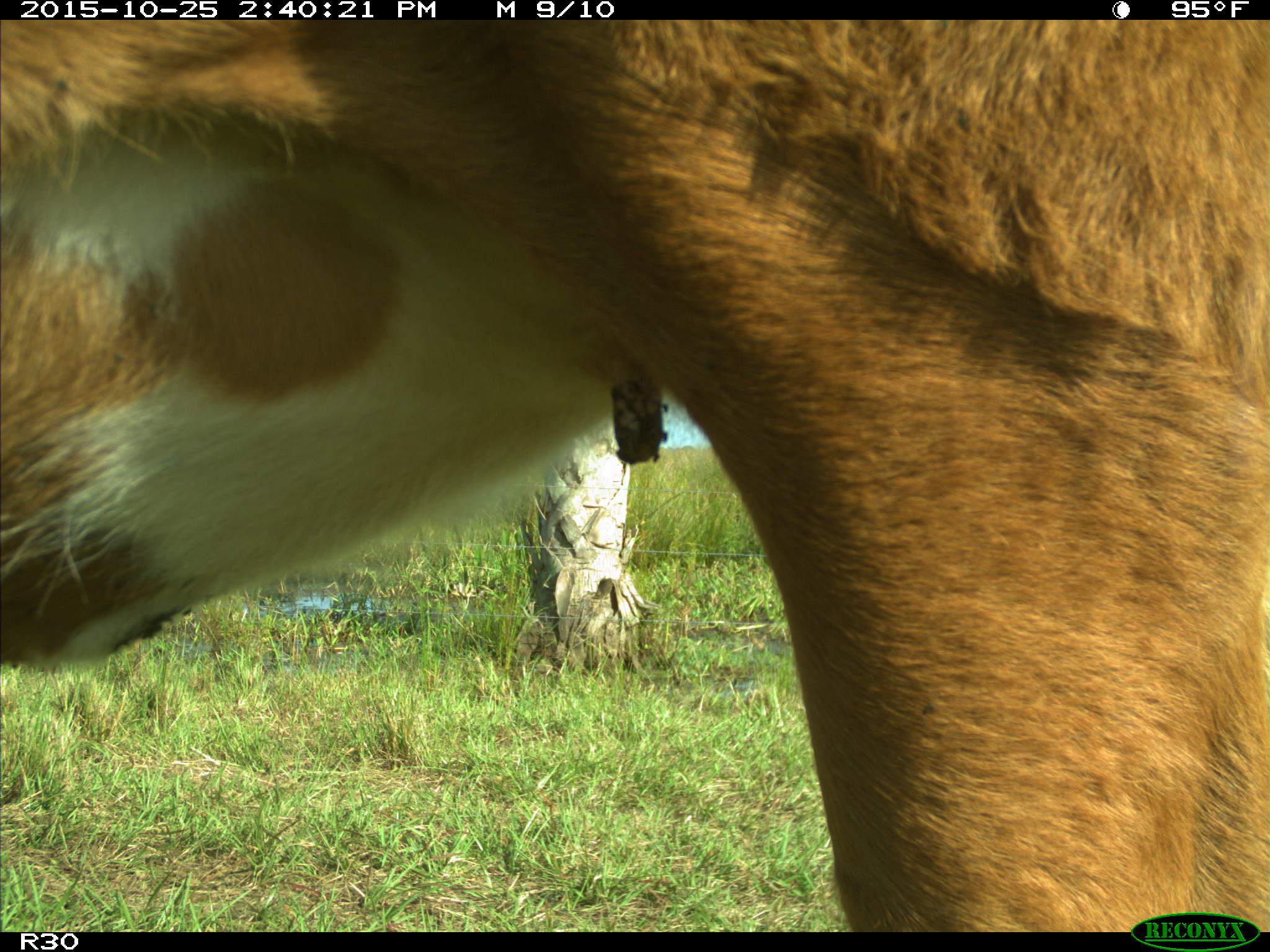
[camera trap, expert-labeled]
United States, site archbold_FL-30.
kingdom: Animalia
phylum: Chordata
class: Mammalia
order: Artiodactyla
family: Bovidae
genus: Bos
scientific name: Bos taurus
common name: domestic cow